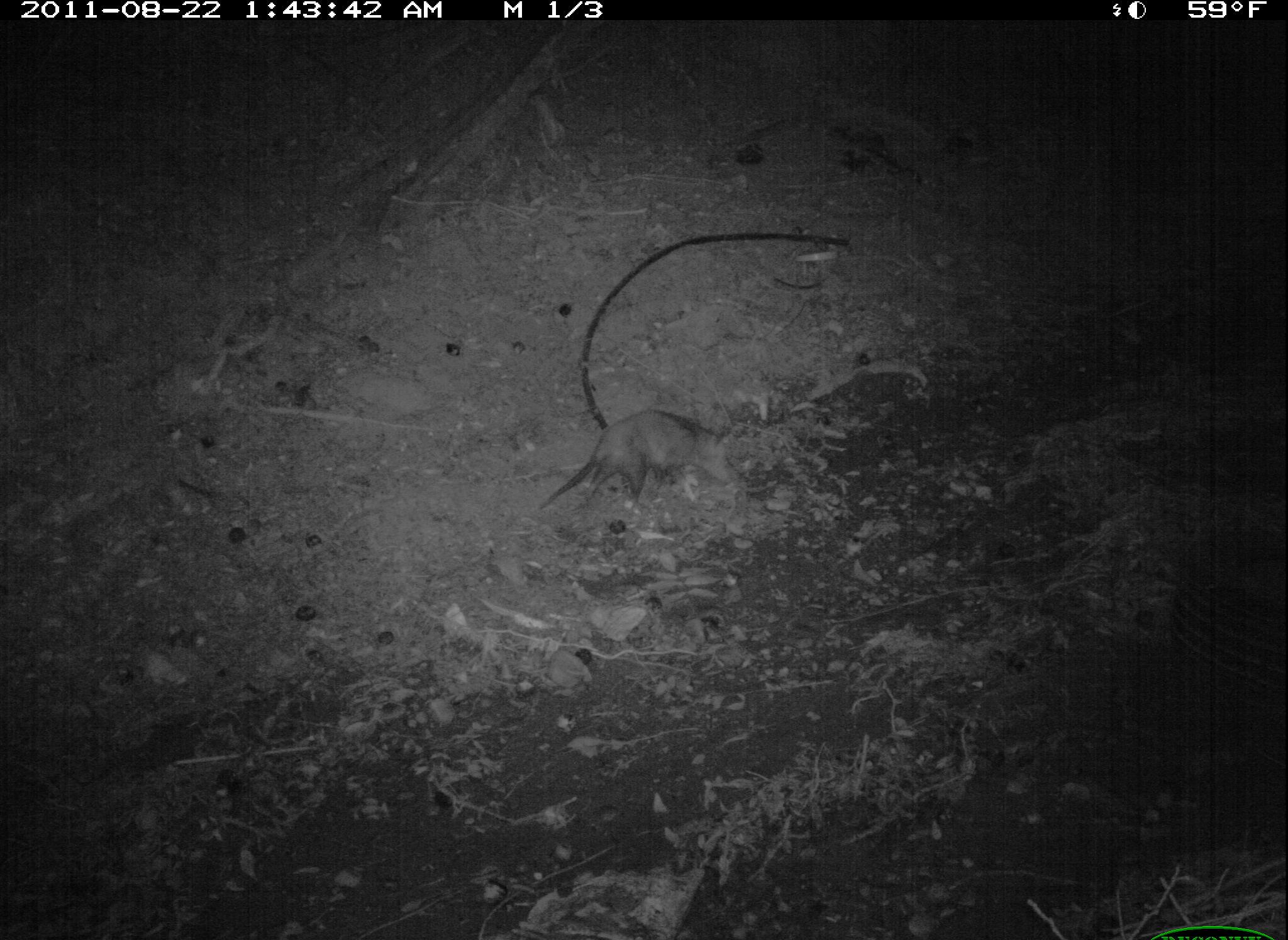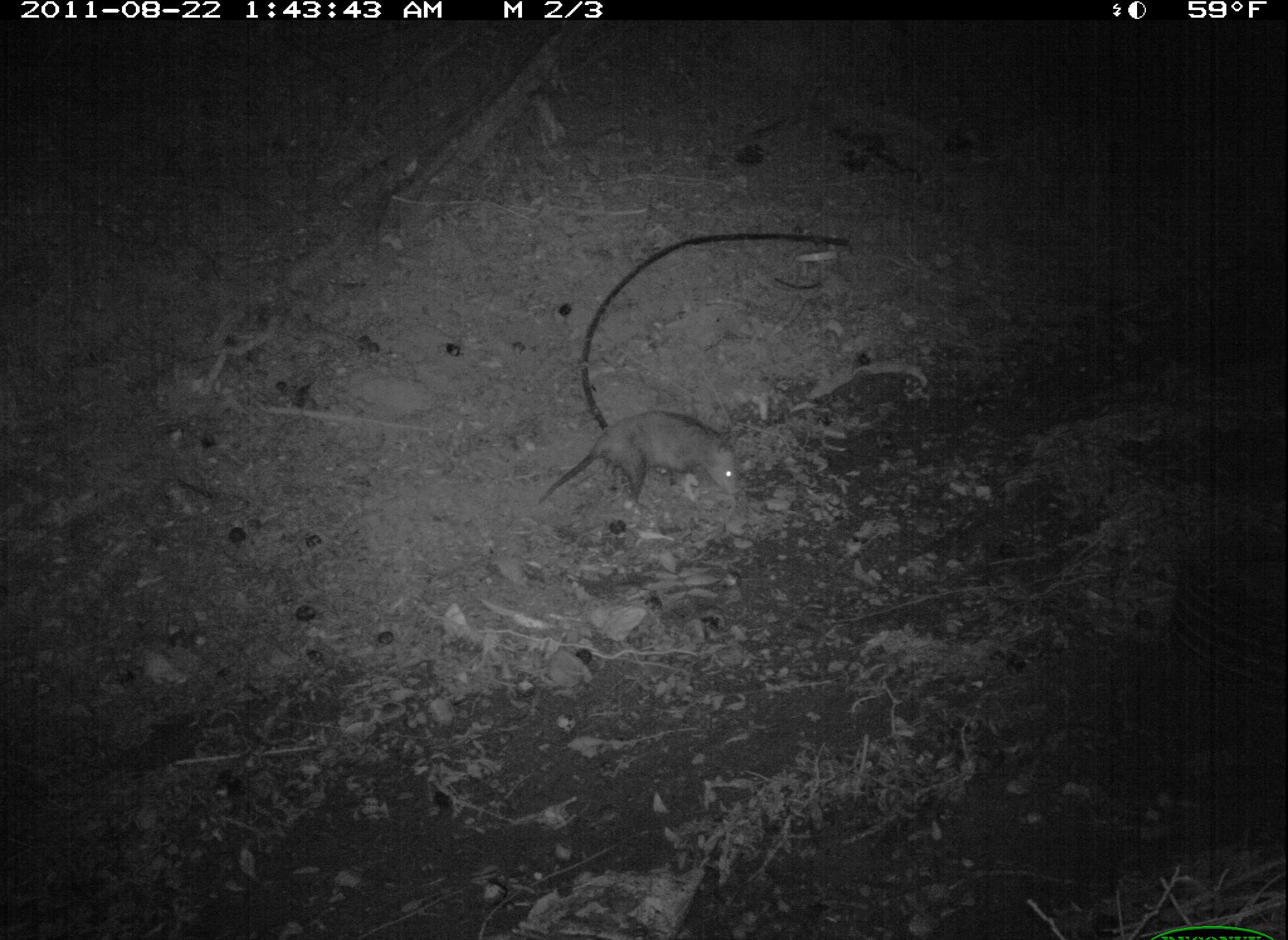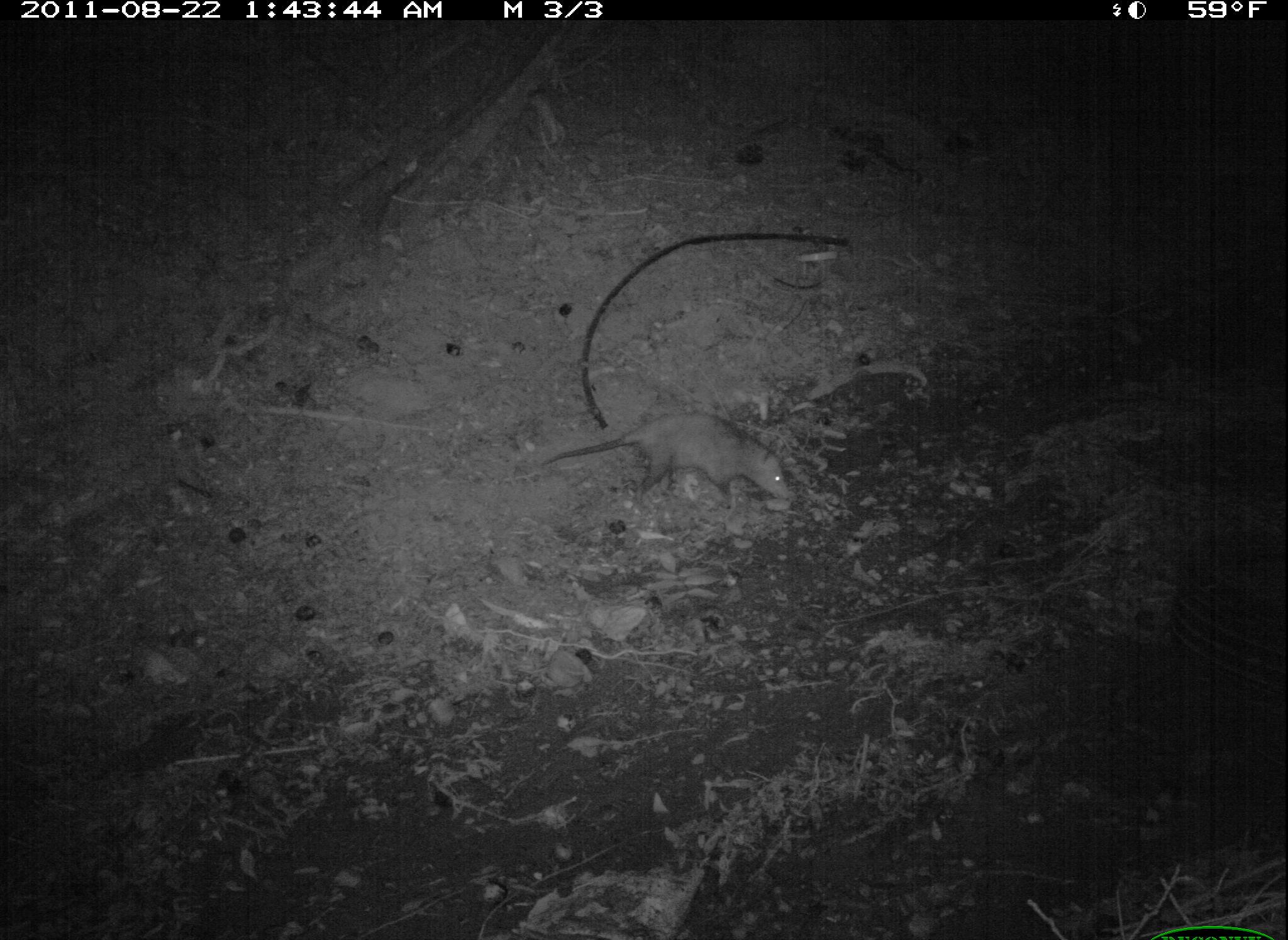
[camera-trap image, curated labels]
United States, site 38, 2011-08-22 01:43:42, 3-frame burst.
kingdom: Animalia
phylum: Chordata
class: Mammalia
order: Didelphimorphia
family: Didelphidae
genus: Didelphis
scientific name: Didelphis virginiana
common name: virginia opossum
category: opossum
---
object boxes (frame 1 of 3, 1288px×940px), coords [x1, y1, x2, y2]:
opossum: [528, 406, 741, 520]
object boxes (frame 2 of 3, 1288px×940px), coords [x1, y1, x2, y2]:
opossum: [533, 404, 752, 522]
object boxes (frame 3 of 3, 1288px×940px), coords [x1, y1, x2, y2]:
opossum: [549, 406, 807, 515]